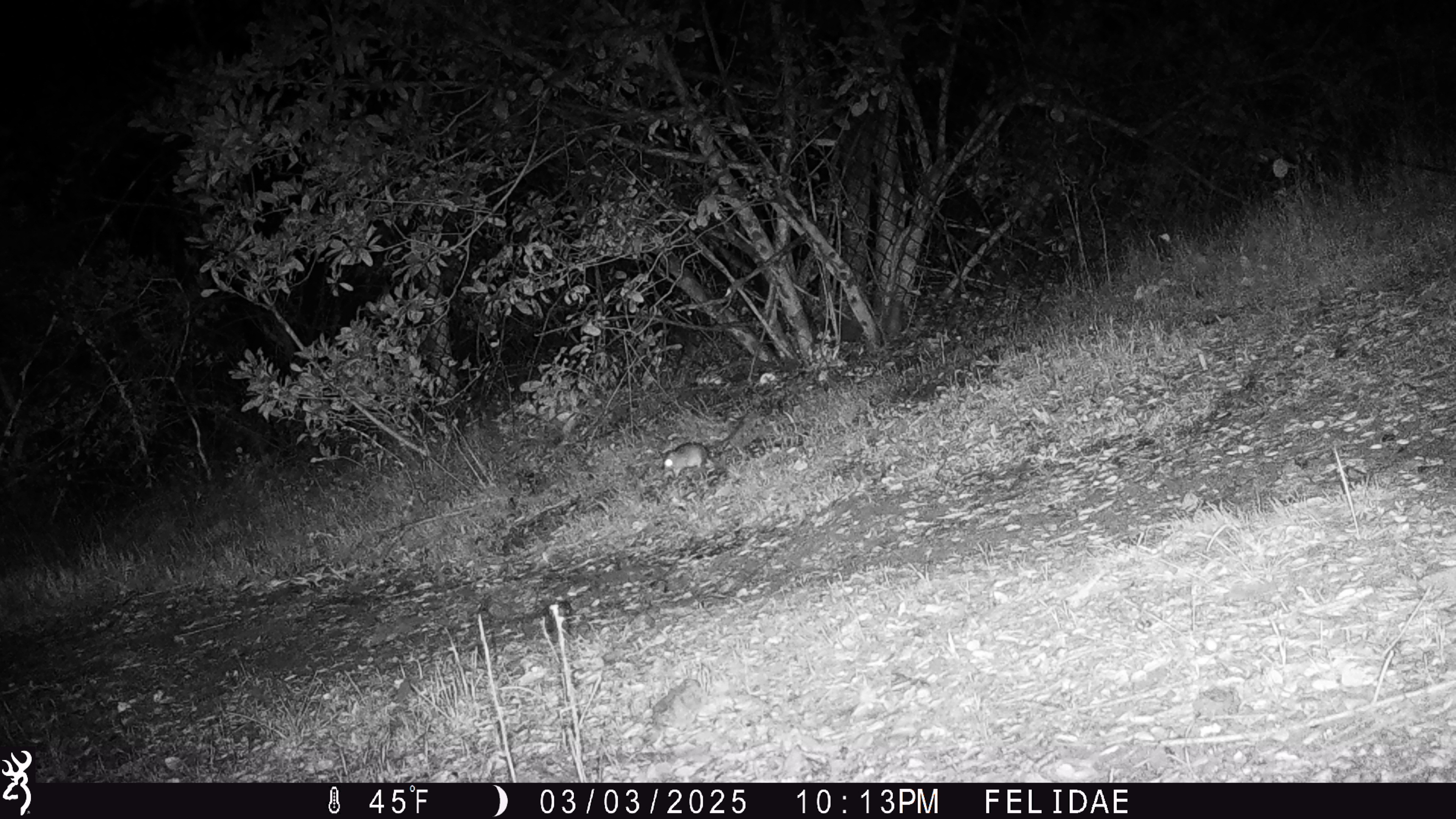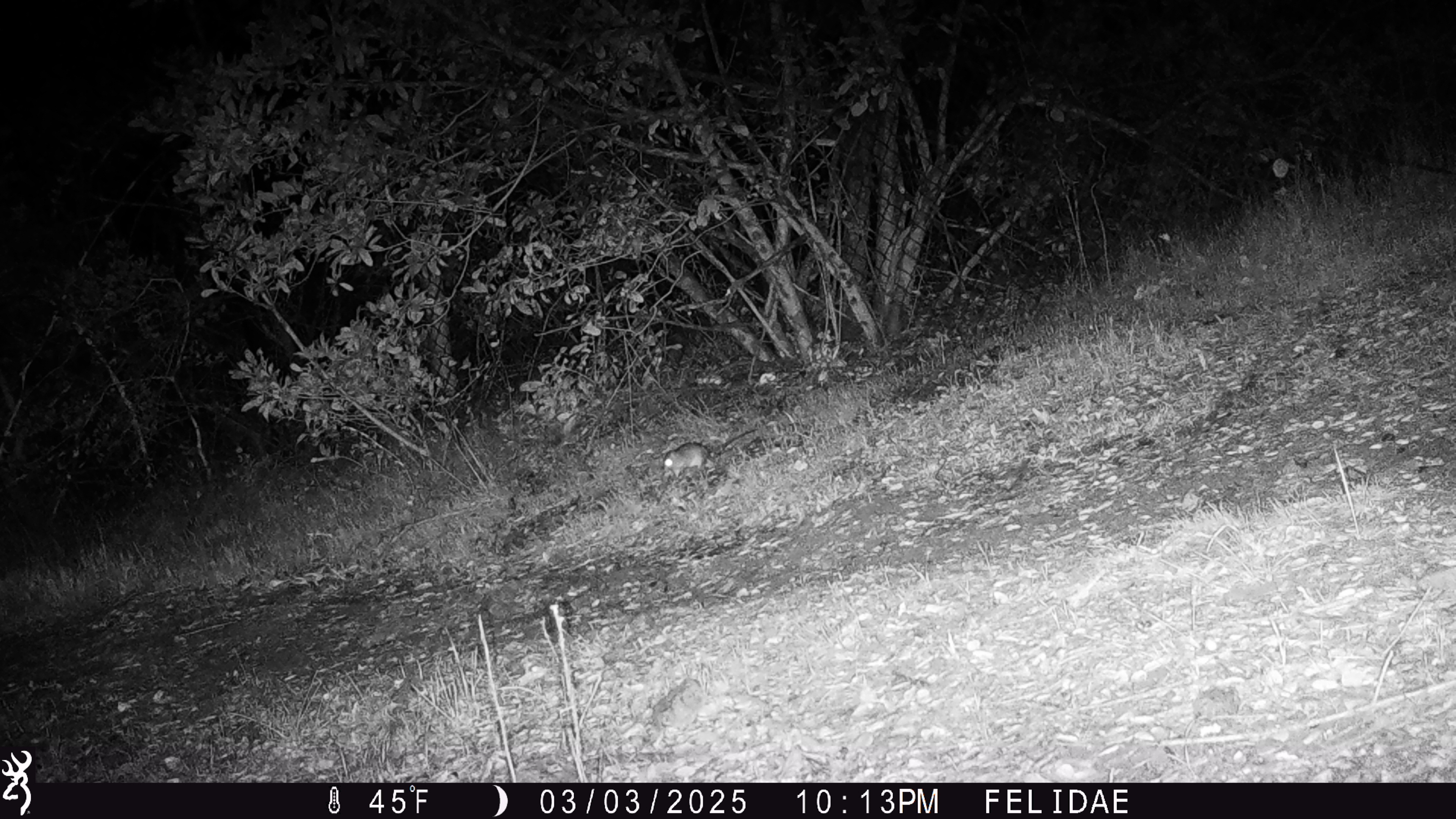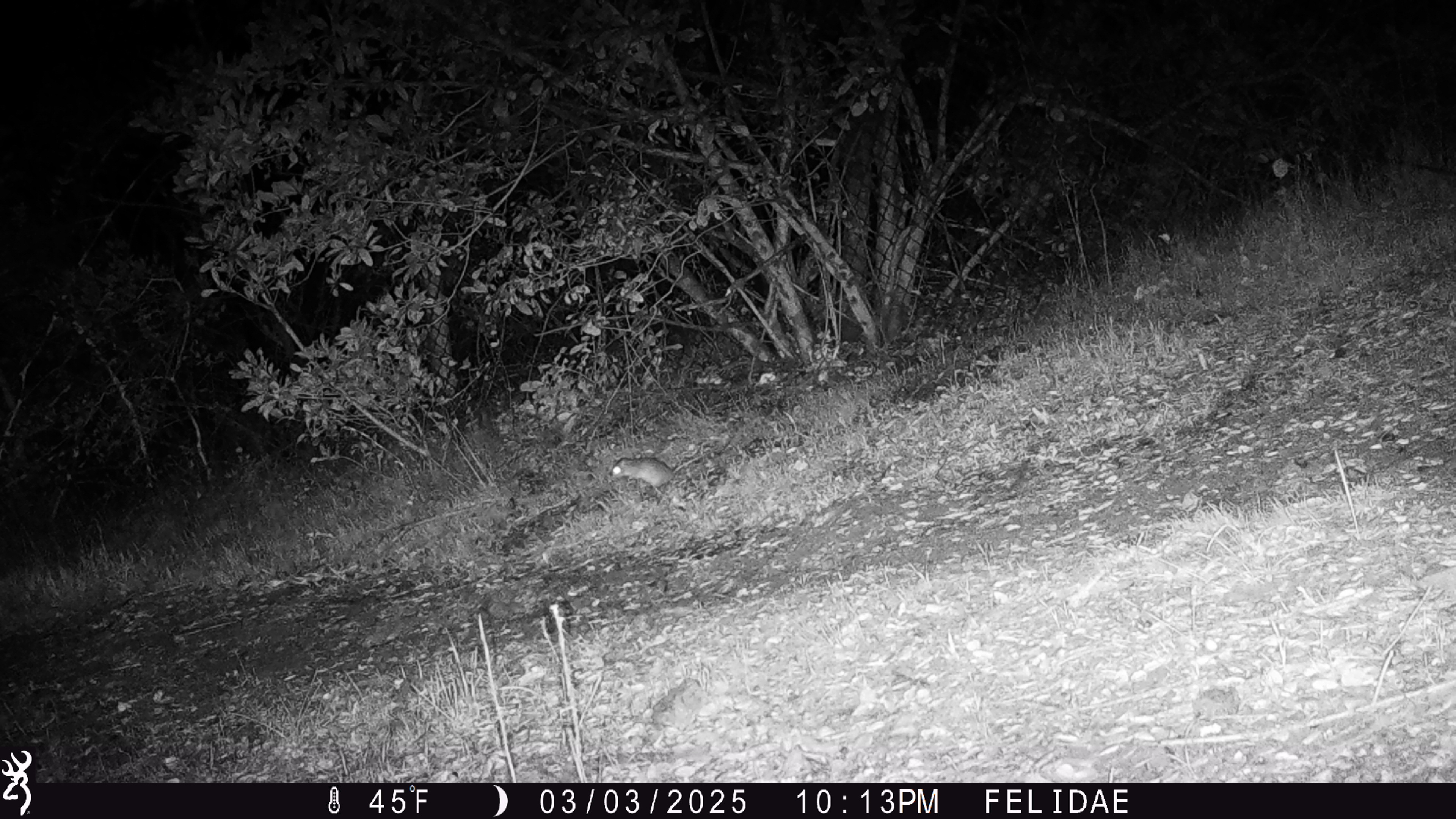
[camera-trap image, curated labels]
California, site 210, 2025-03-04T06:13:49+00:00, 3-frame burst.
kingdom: Animalia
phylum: Chordata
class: Mammalia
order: Rodentia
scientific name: Rodentia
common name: mouse or rat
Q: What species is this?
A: Mouse or rat (Rodentia).